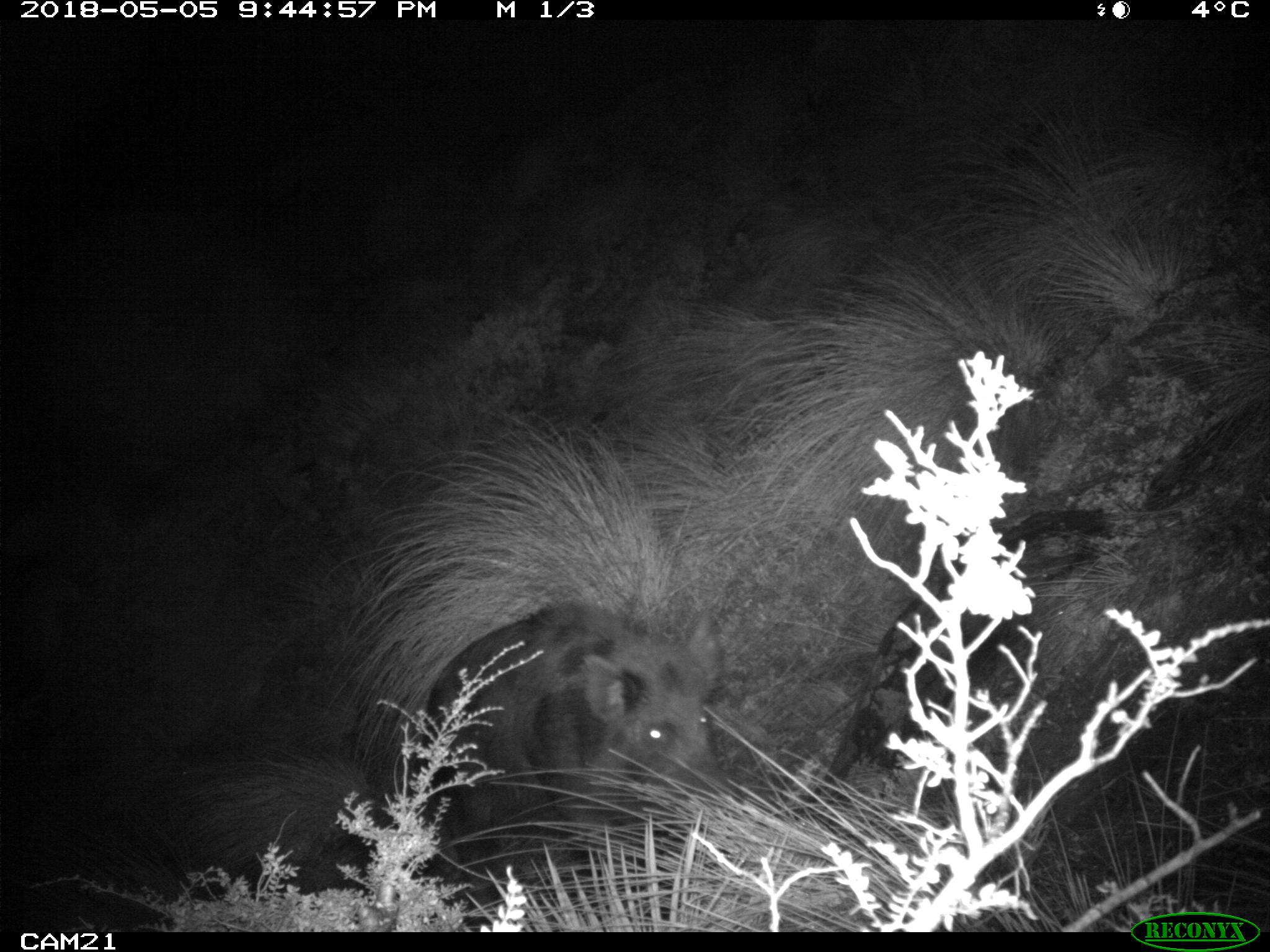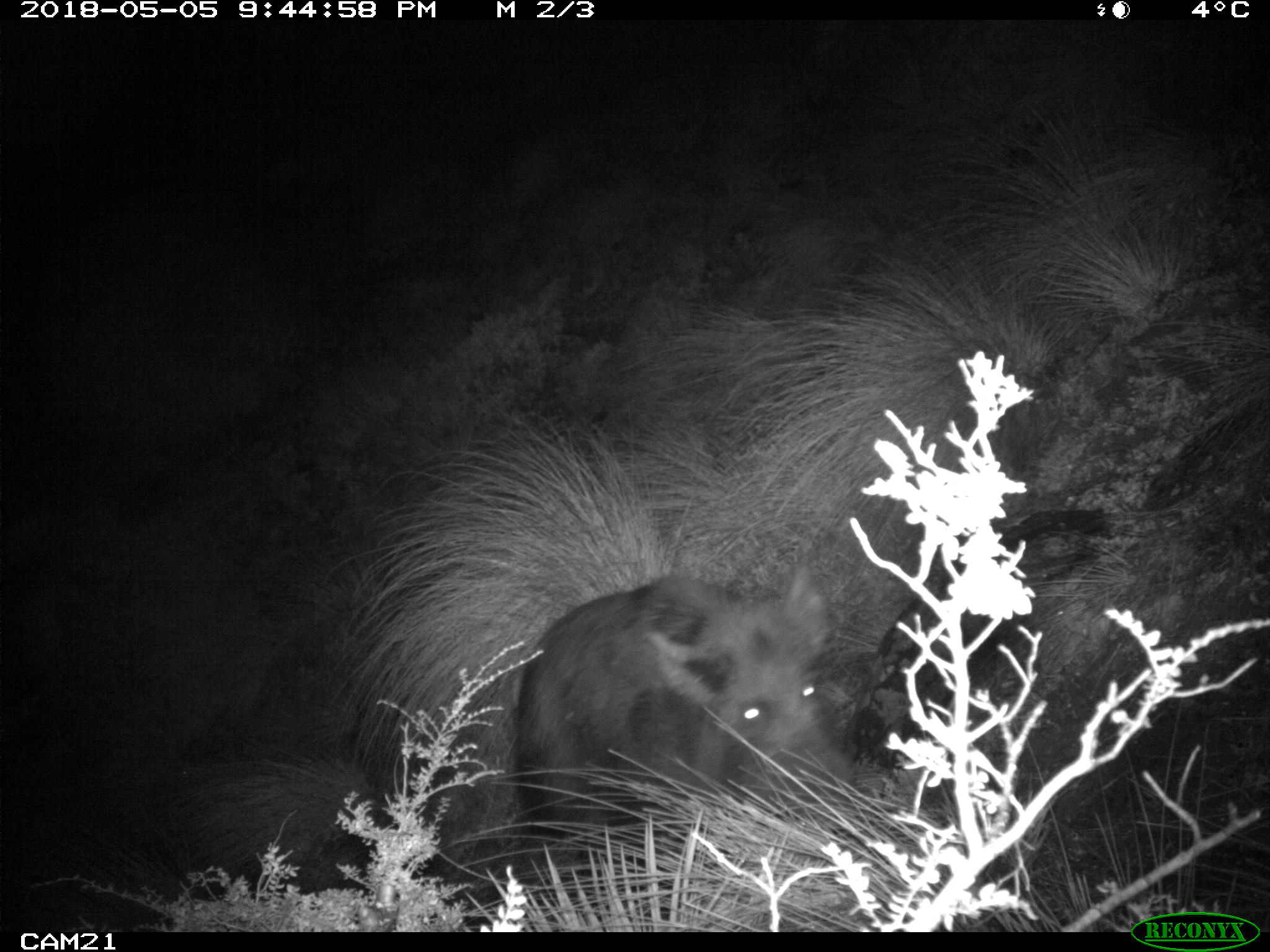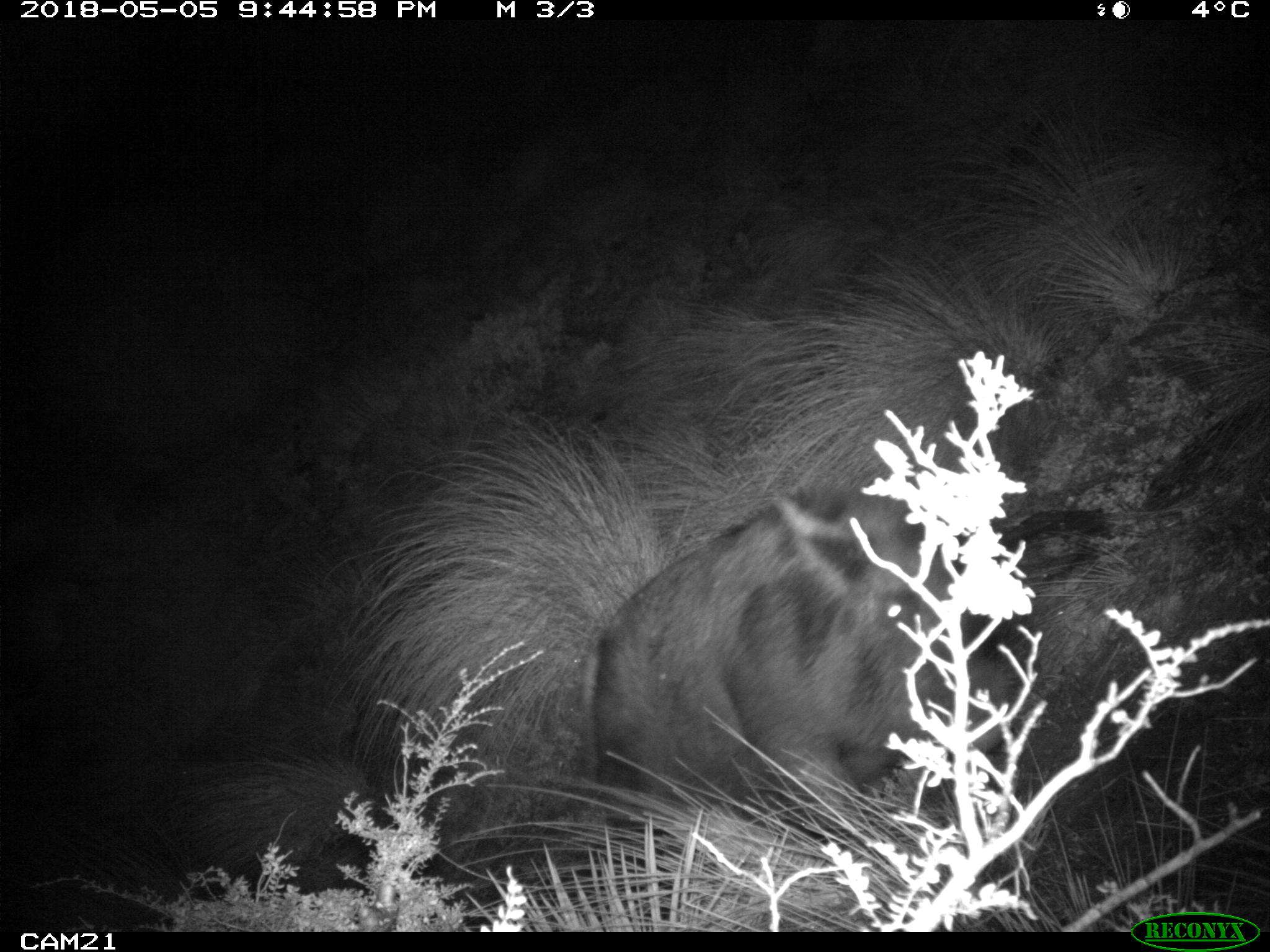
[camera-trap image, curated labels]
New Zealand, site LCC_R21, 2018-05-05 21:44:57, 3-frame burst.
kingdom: Animalia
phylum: Chordata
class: Mammalia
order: Artiodactyla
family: Suidae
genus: Sus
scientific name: Sus scrofa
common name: pig